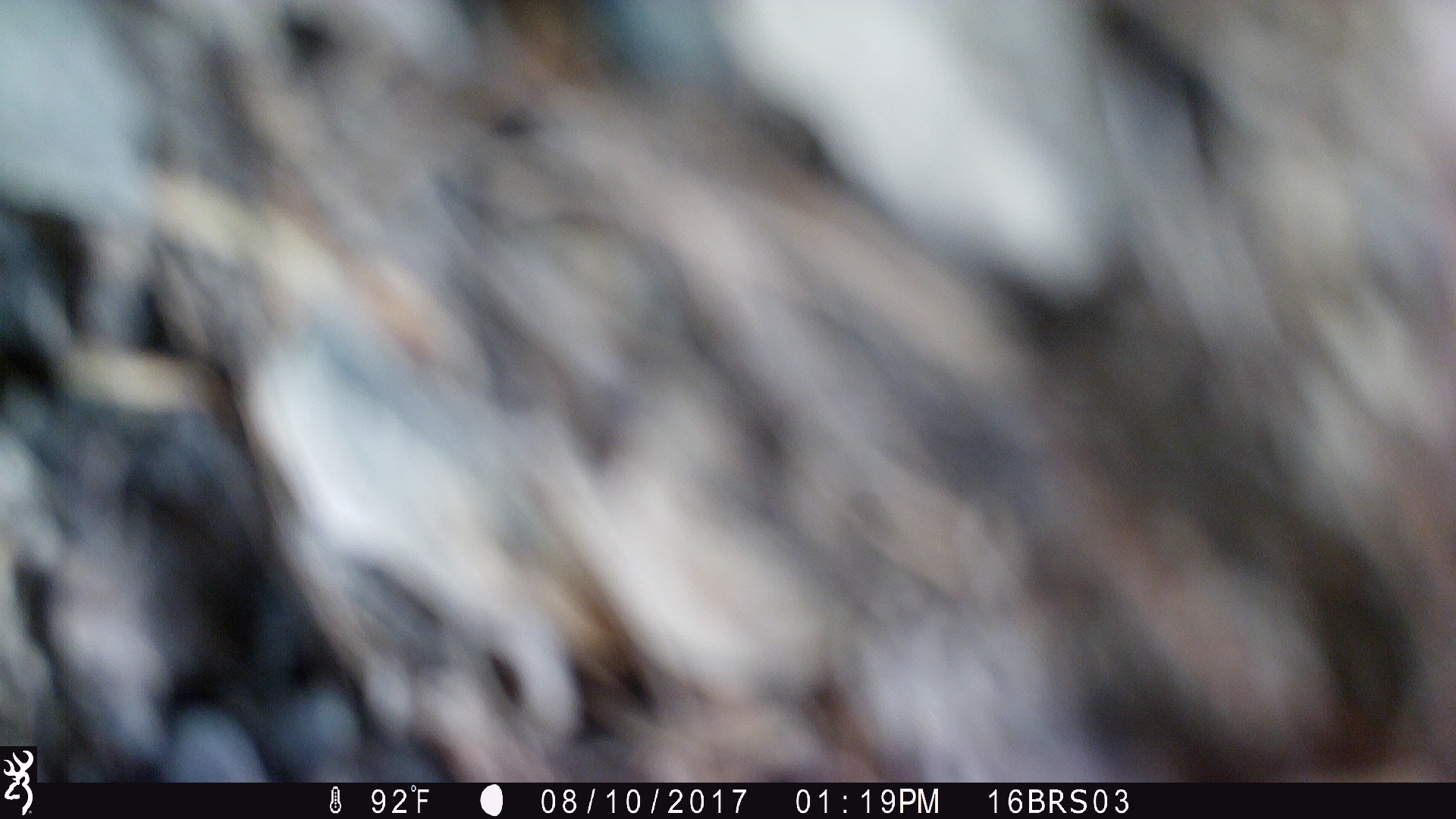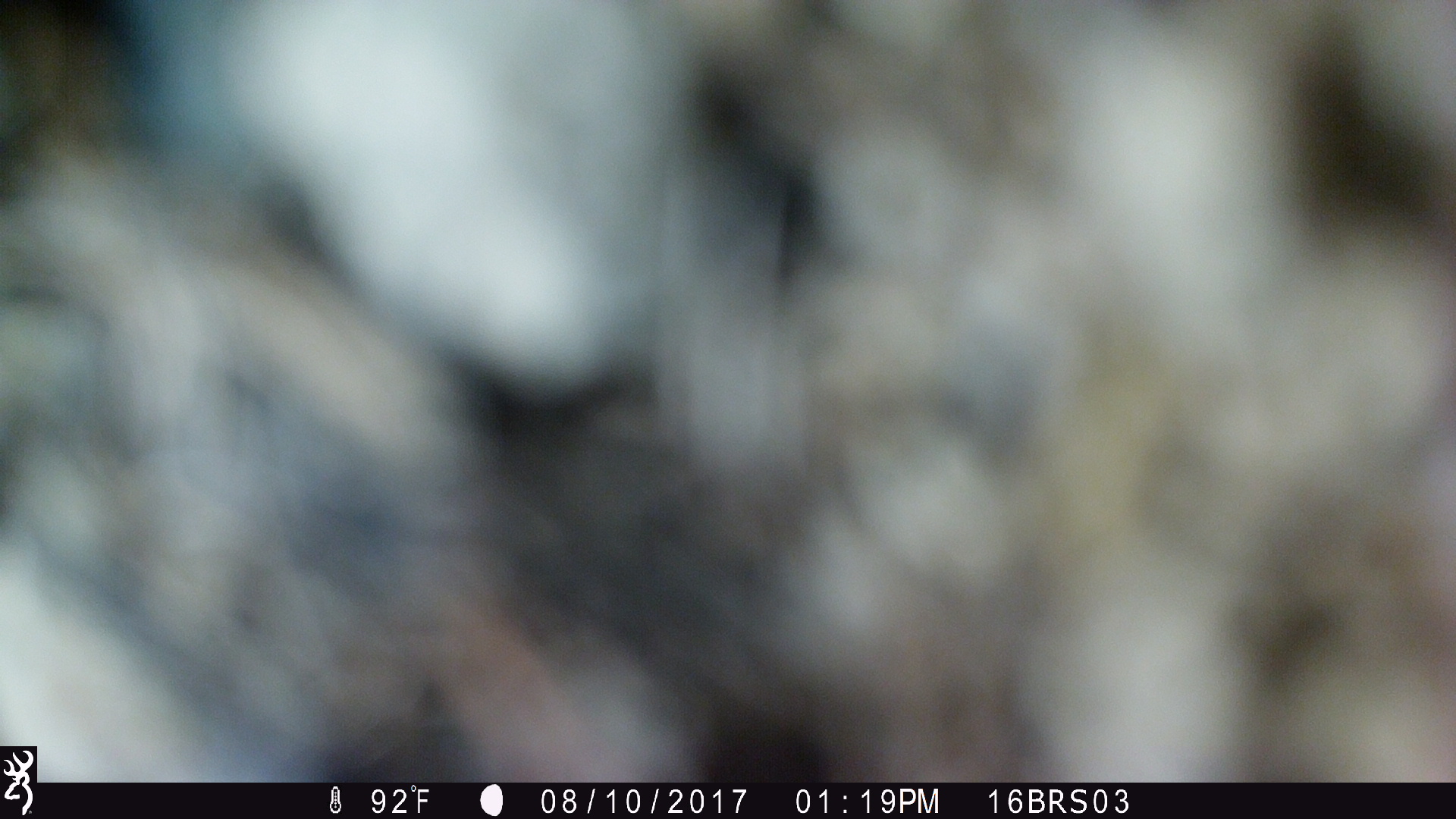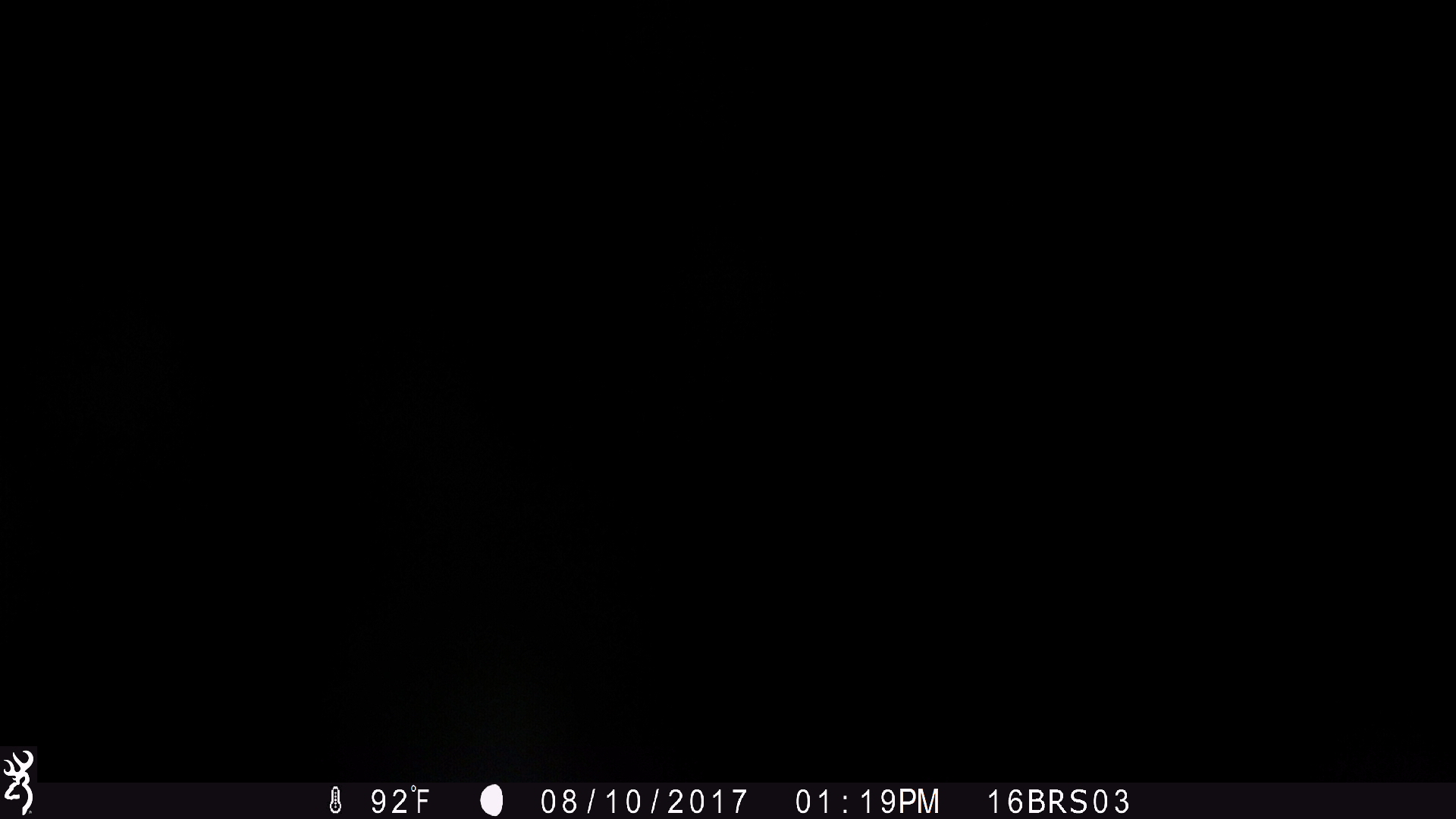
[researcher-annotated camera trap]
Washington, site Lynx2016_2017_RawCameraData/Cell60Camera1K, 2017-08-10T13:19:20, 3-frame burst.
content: unidentified animal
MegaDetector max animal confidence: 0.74